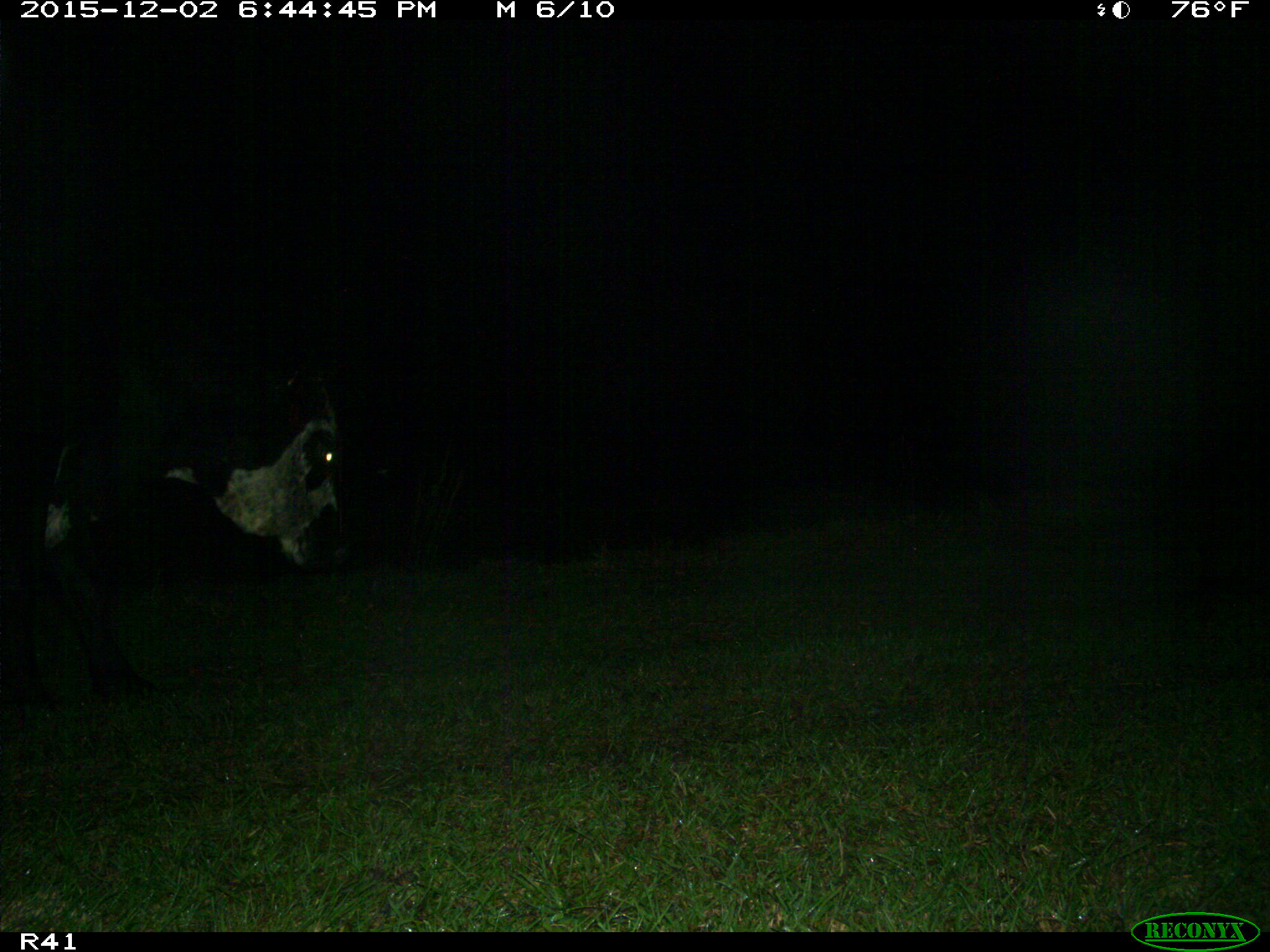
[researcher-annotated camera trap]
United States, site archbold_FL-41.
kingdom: Animalia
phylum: Chordata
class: Mammalia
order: Artiodactyla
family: Bovidae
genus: Bos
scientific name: Bos taurus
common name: domestic cow